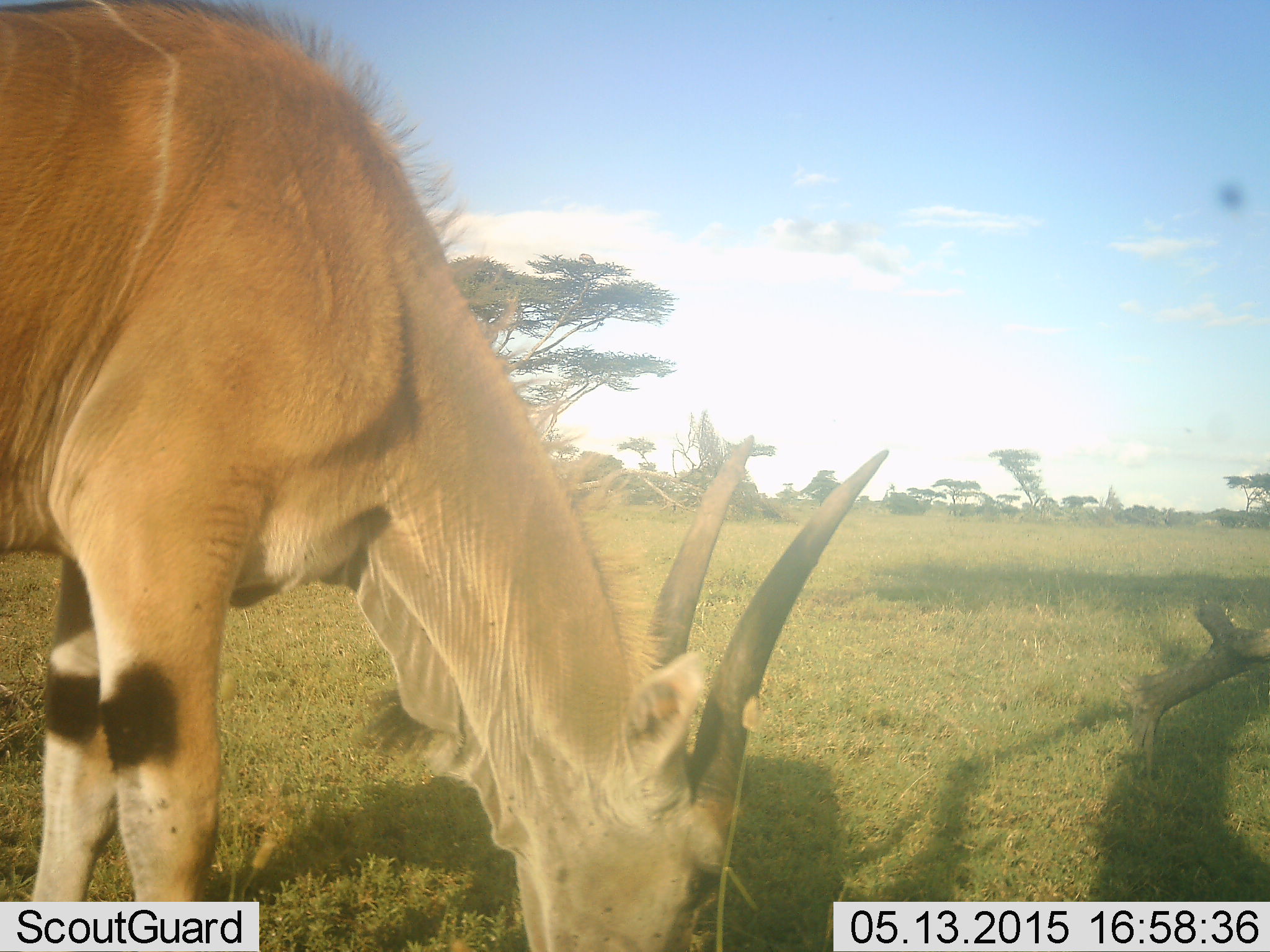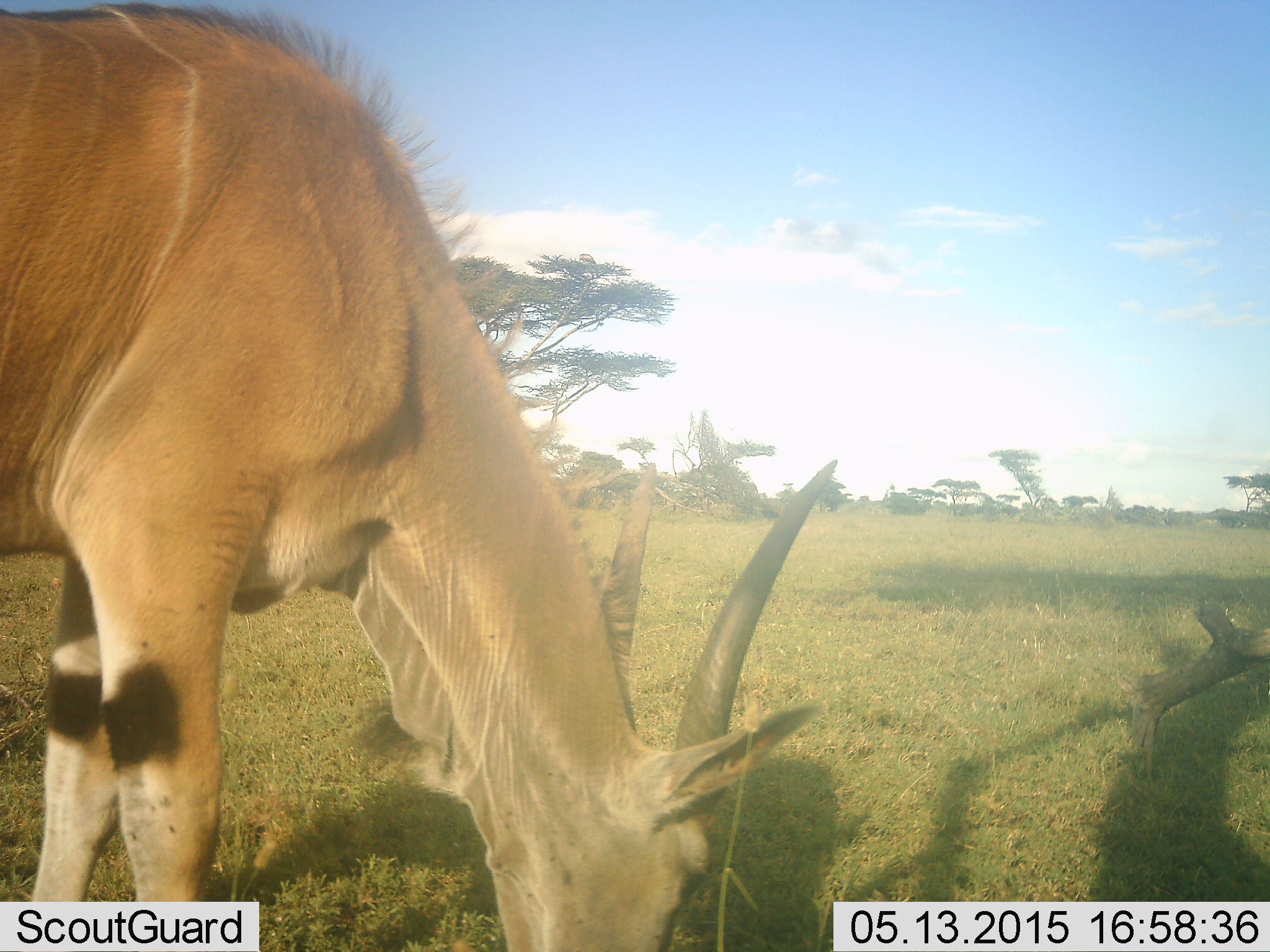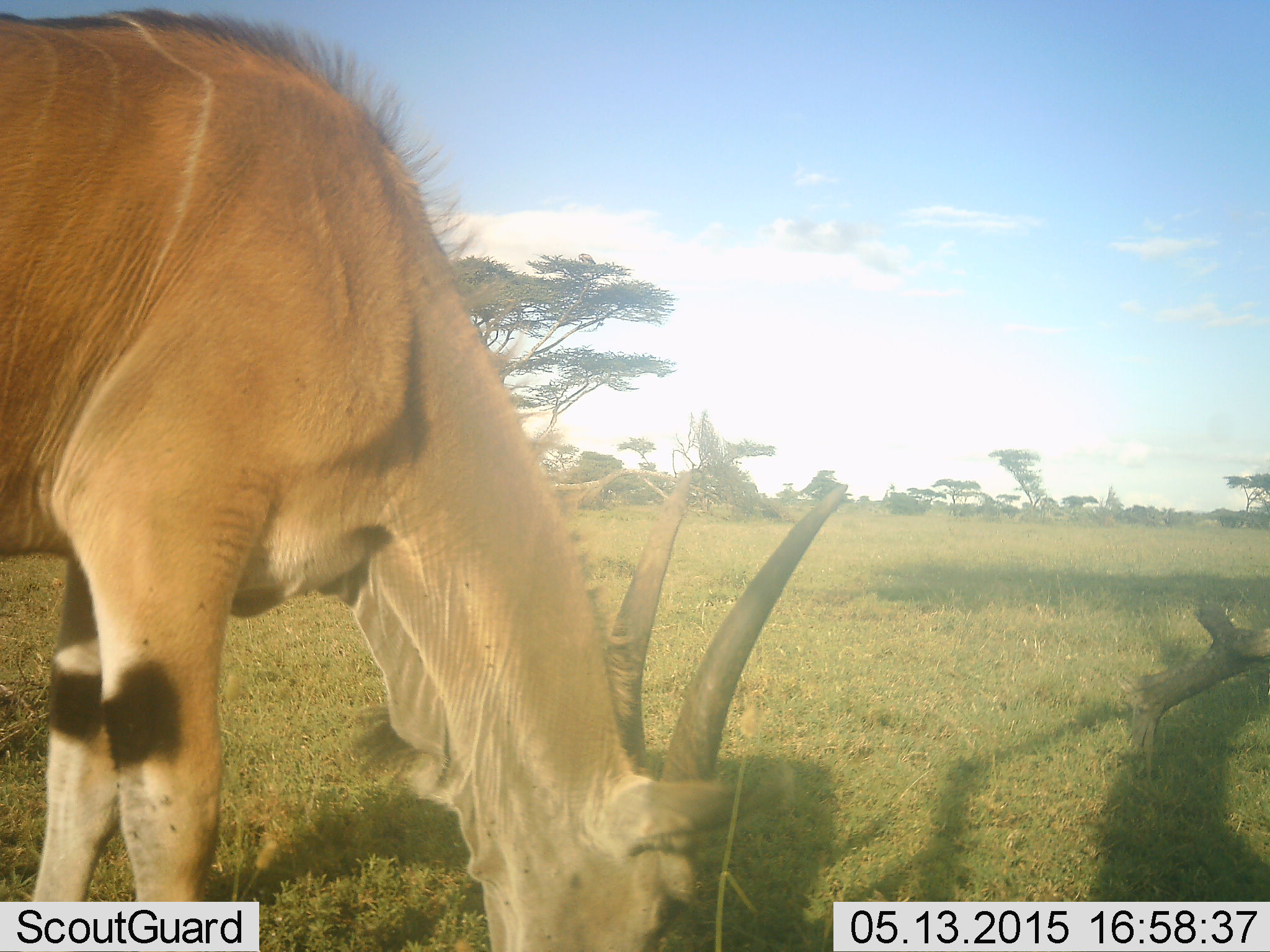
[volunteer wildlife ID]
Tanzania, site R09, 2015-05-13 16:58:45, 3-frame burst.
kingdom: Animalia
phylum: Chordata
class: Mammalia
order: Artiodactyla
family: Bovidae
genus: Tragelaphus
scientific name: Tragelaphus oryx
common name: eland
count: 1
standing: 30%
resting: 0%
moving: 0%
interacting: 0%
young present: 0%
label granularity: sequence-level